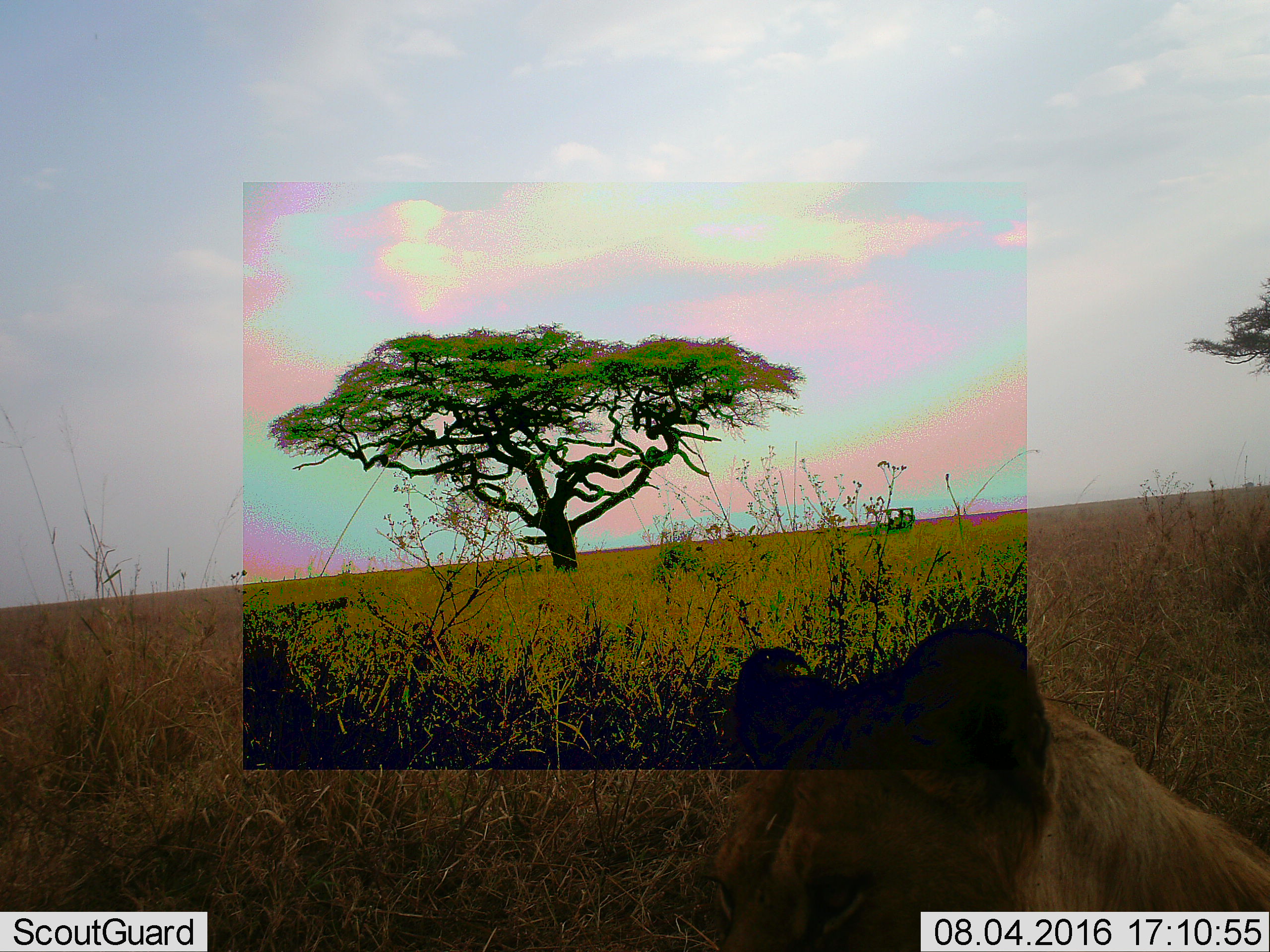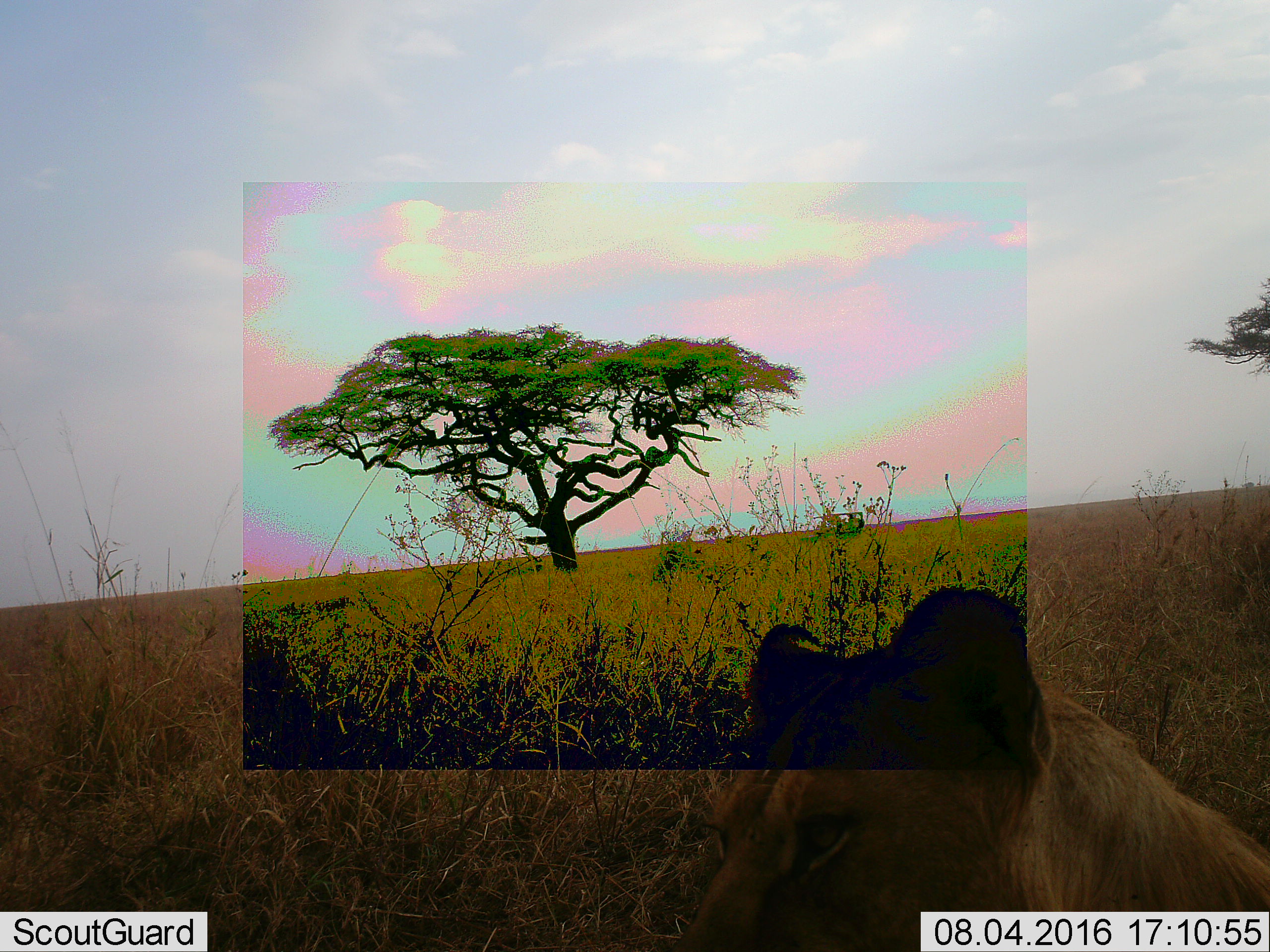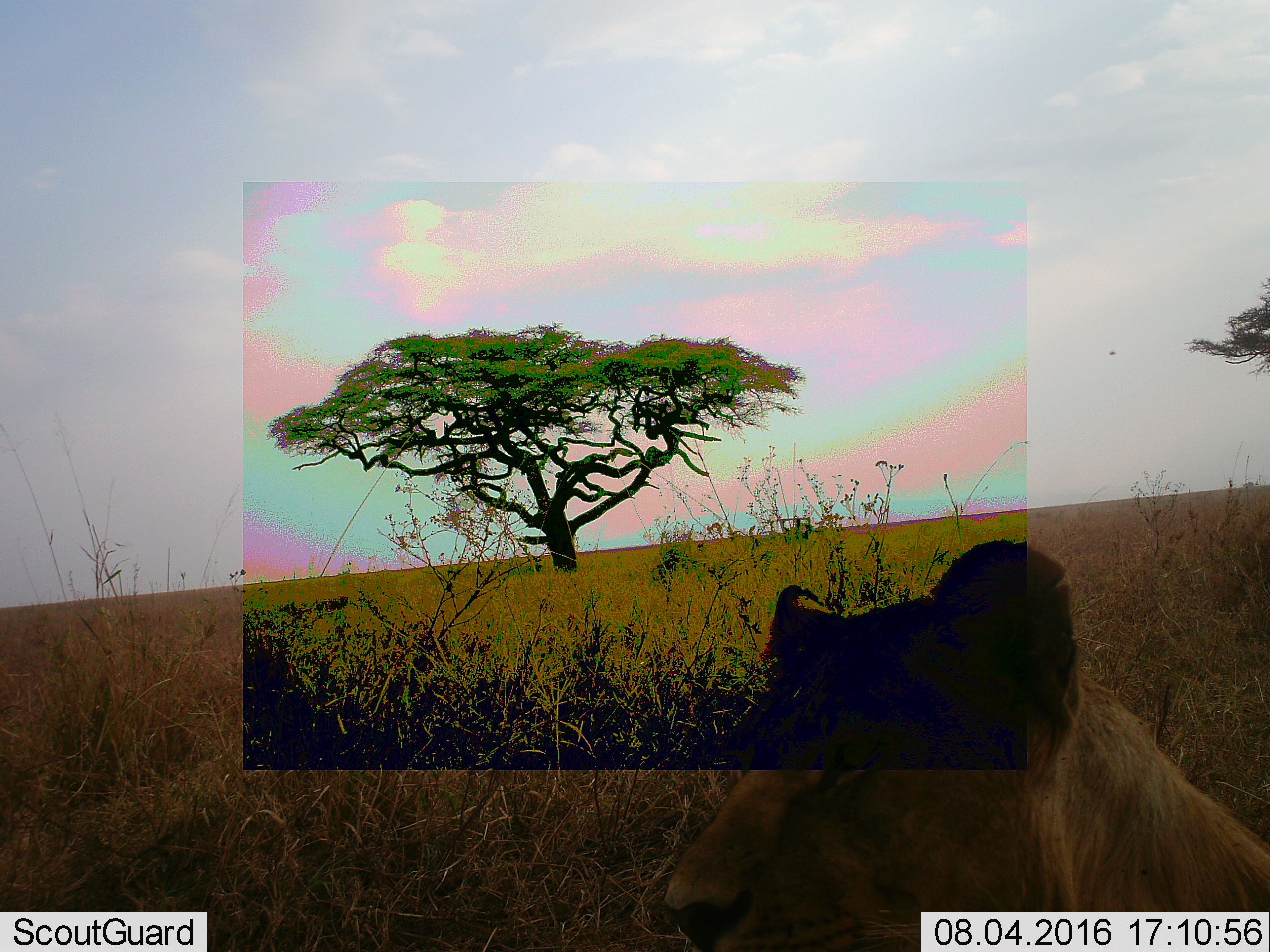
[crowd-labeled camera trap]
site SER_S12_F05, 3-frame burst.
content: unidentified animal